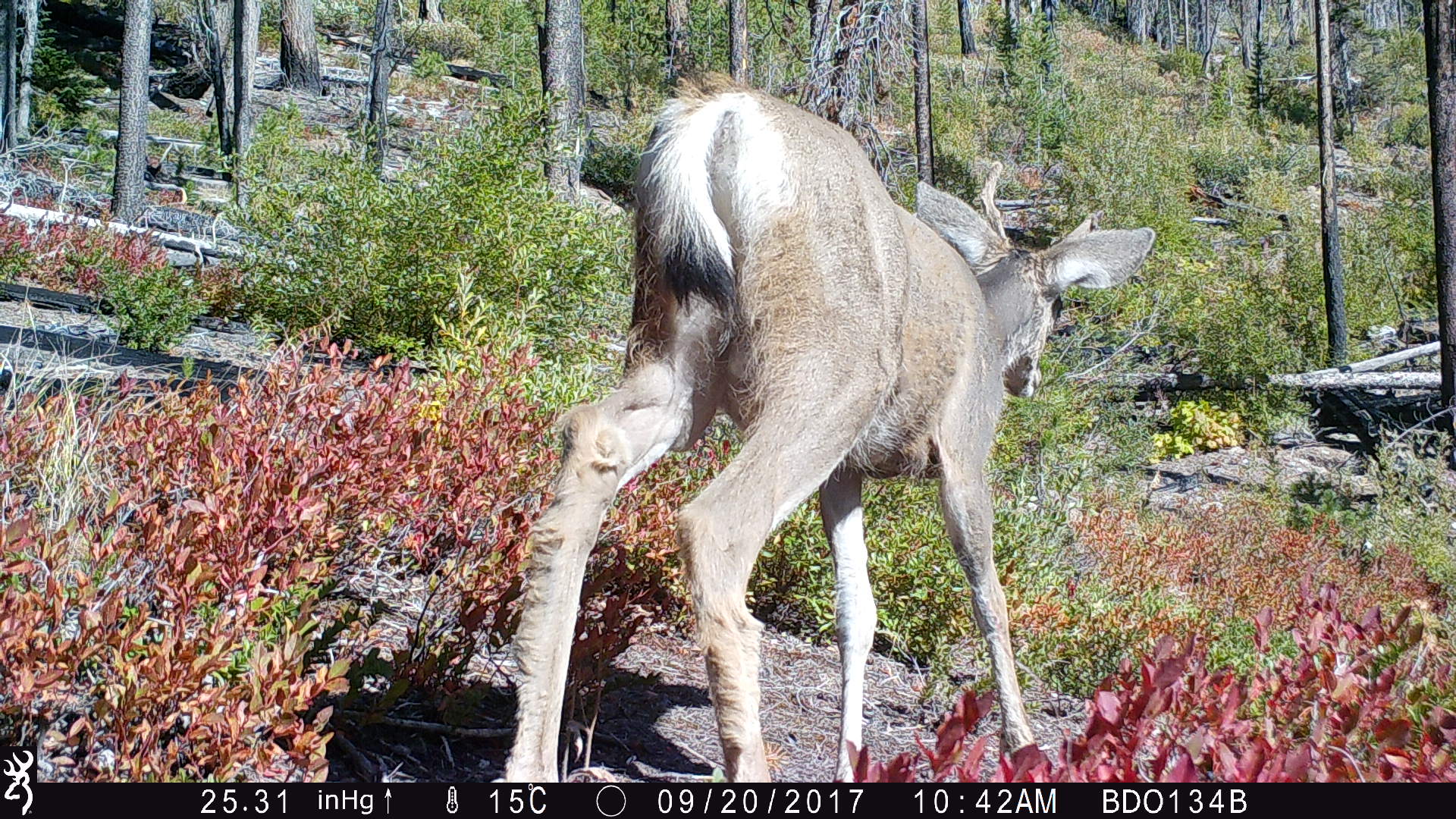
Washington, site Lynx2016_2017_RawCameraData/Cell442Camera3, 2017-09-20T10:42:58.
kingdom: Animalia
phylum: Chordata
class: Mammalia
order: Artiodactyla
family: Cervidae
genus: Odocoileus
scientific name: Odocoileus hemionus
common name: mule deer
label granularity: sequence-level